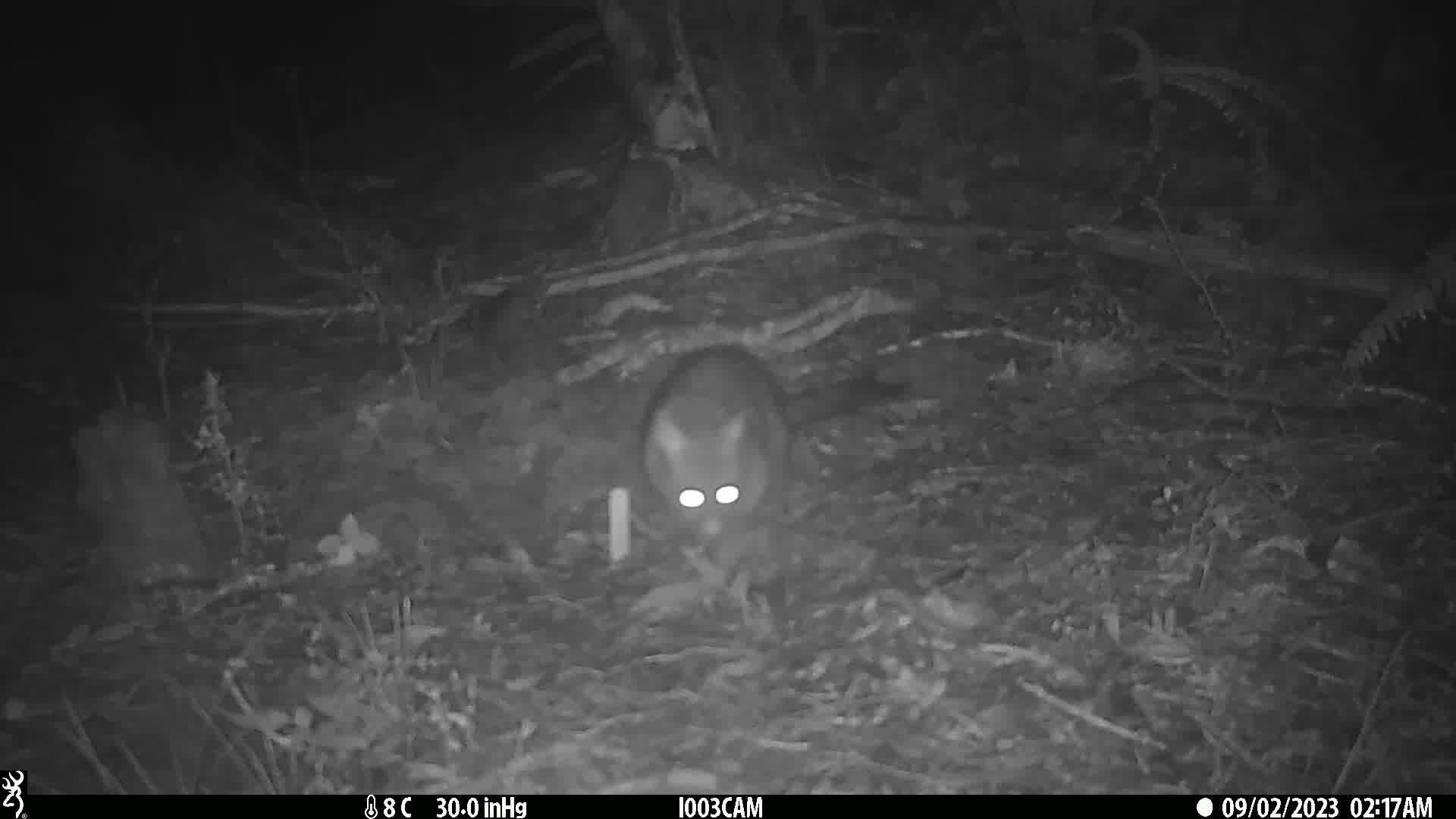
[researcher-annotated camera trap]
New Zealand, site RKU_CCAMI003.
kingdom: Animalia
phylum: Chordata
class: Mammalia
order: Diprotodontia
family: Phalangeridae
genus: Trichosurus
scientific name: Trichosurus vulpecula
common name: common brushtail possum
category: possum